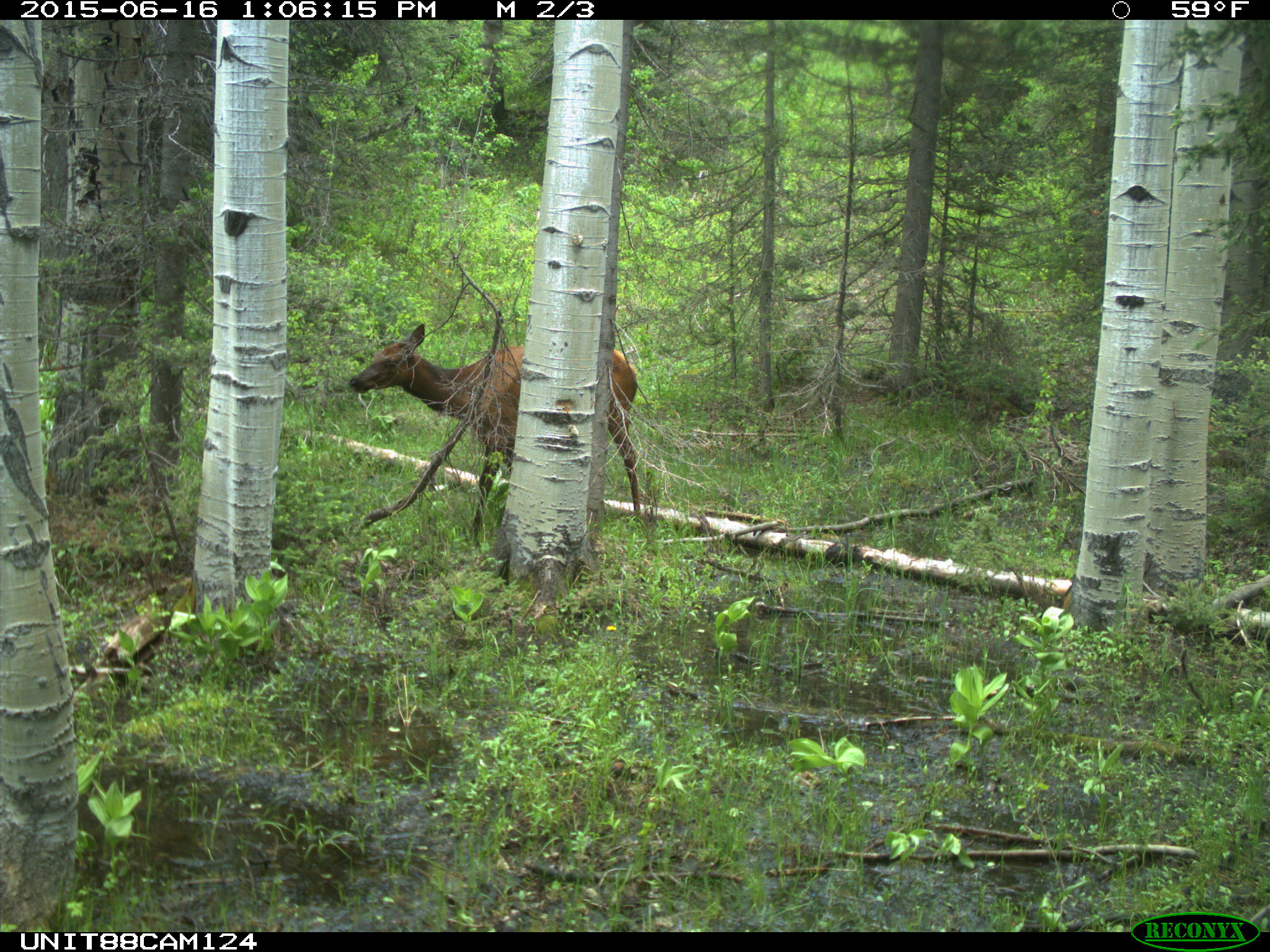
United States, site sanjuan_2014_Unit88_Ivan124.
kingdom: Animalia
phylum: Chordata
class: Mammalia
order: Artiodactyla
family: Cervidae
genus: Cervus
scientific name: Cervus elaphus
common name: red deer